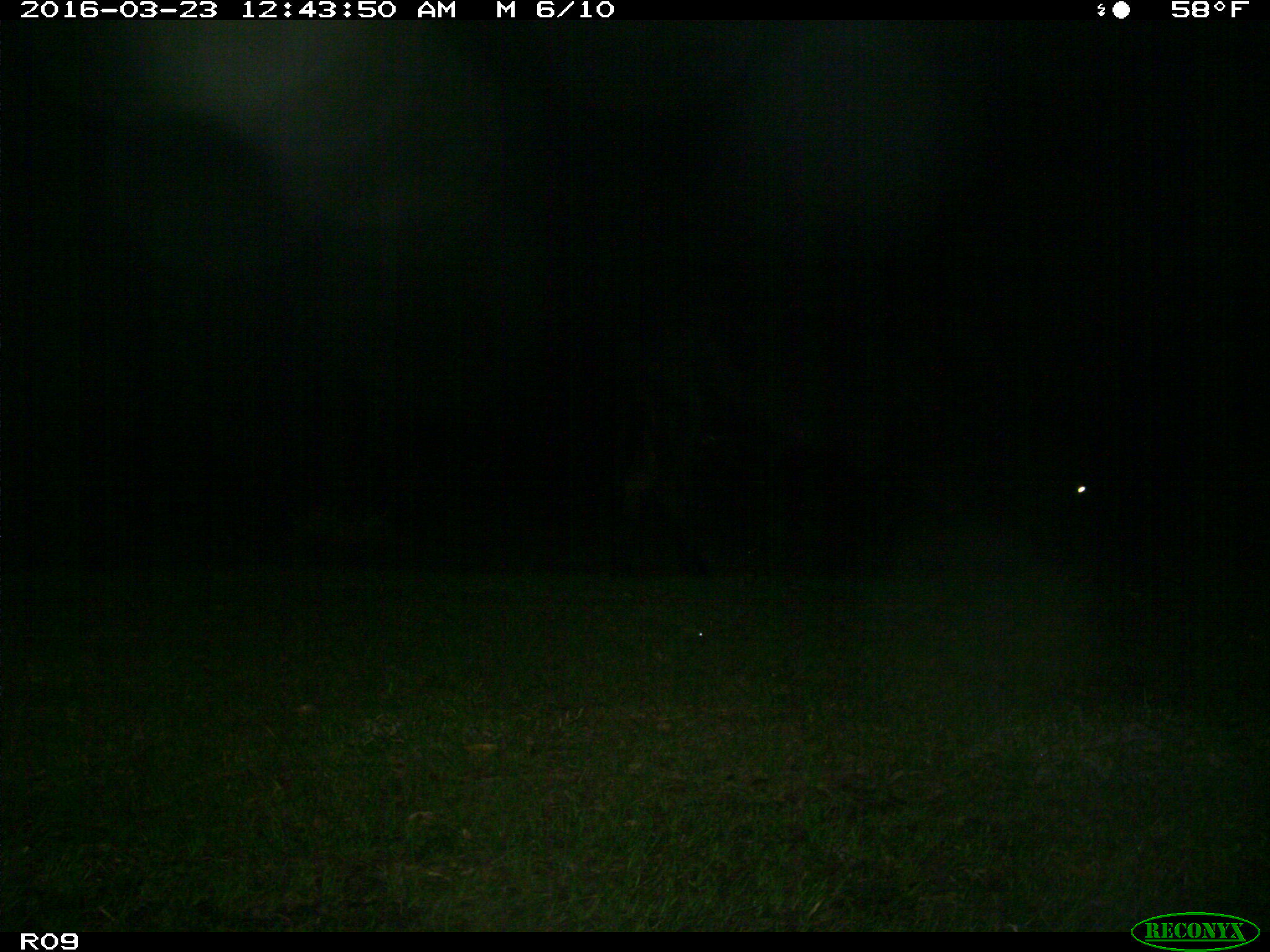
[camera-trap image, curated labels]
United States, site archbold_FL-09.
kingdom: Animalia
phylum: Chordata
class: Mammalia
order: Artiodactyla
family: Bovidae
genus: Bos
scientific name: Bos taurus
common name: domestic cow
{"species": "Bos taurus (domestic cow)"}